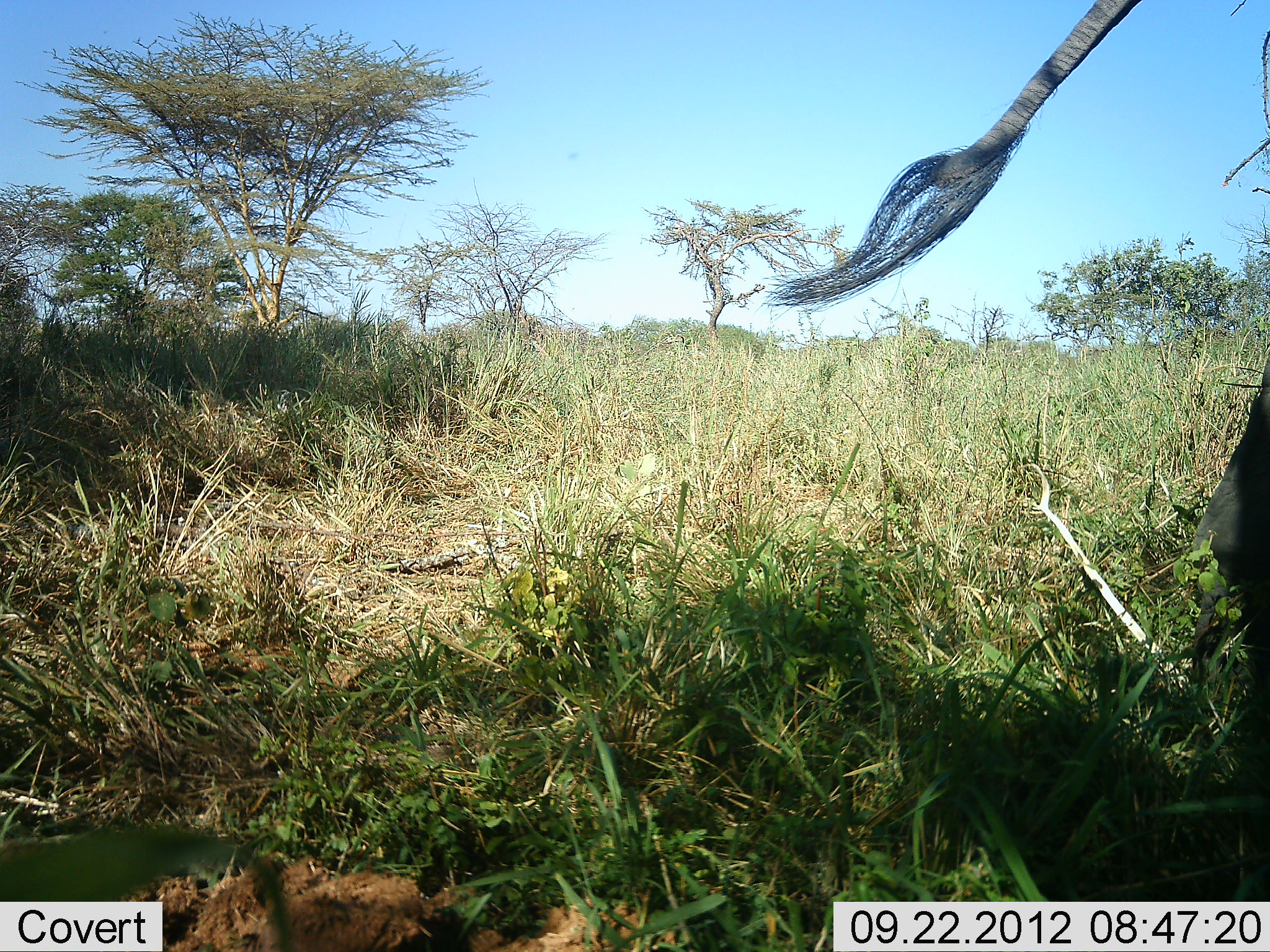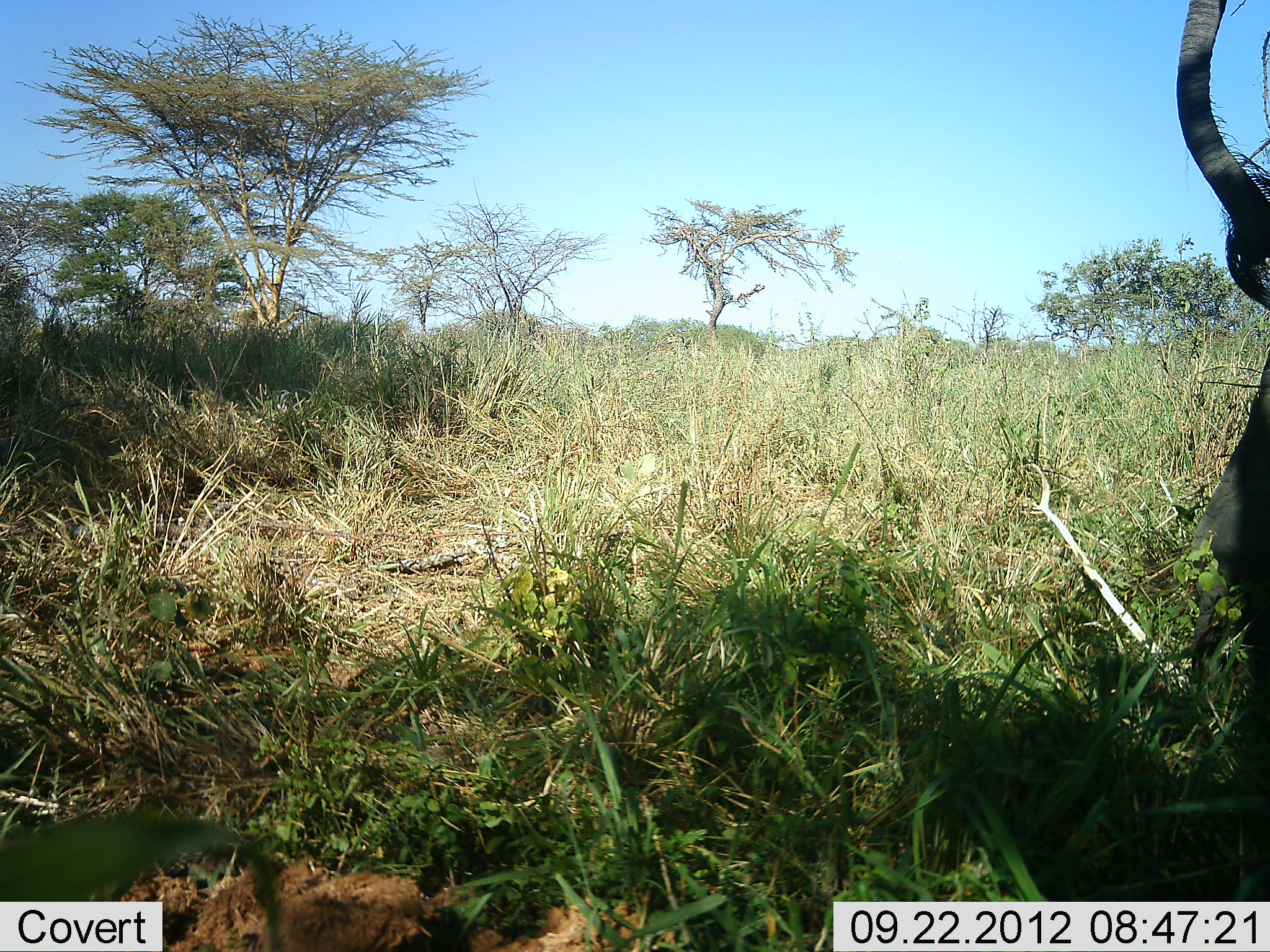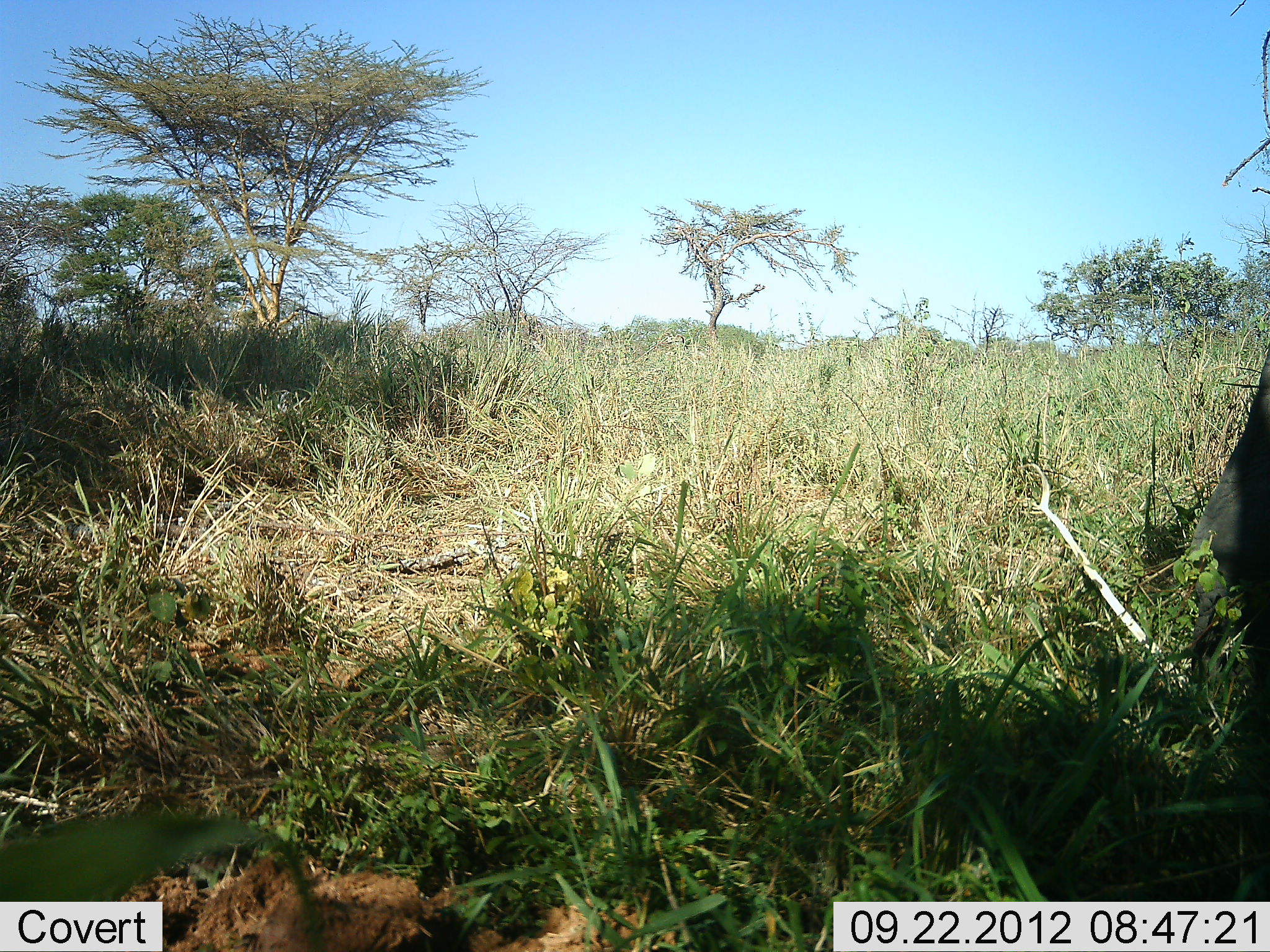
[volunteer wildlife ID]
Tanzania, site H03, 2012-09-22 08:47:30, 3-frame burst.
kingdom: Animalia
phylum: Chordata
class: Mammalia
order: Proboscidea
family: Elephantidae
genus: Loxodonta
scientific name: Loxodonta africana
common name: african bush elephant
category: elephant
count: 1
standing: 90%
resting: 0%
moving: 10%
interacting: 0%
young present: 0%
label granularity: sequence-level